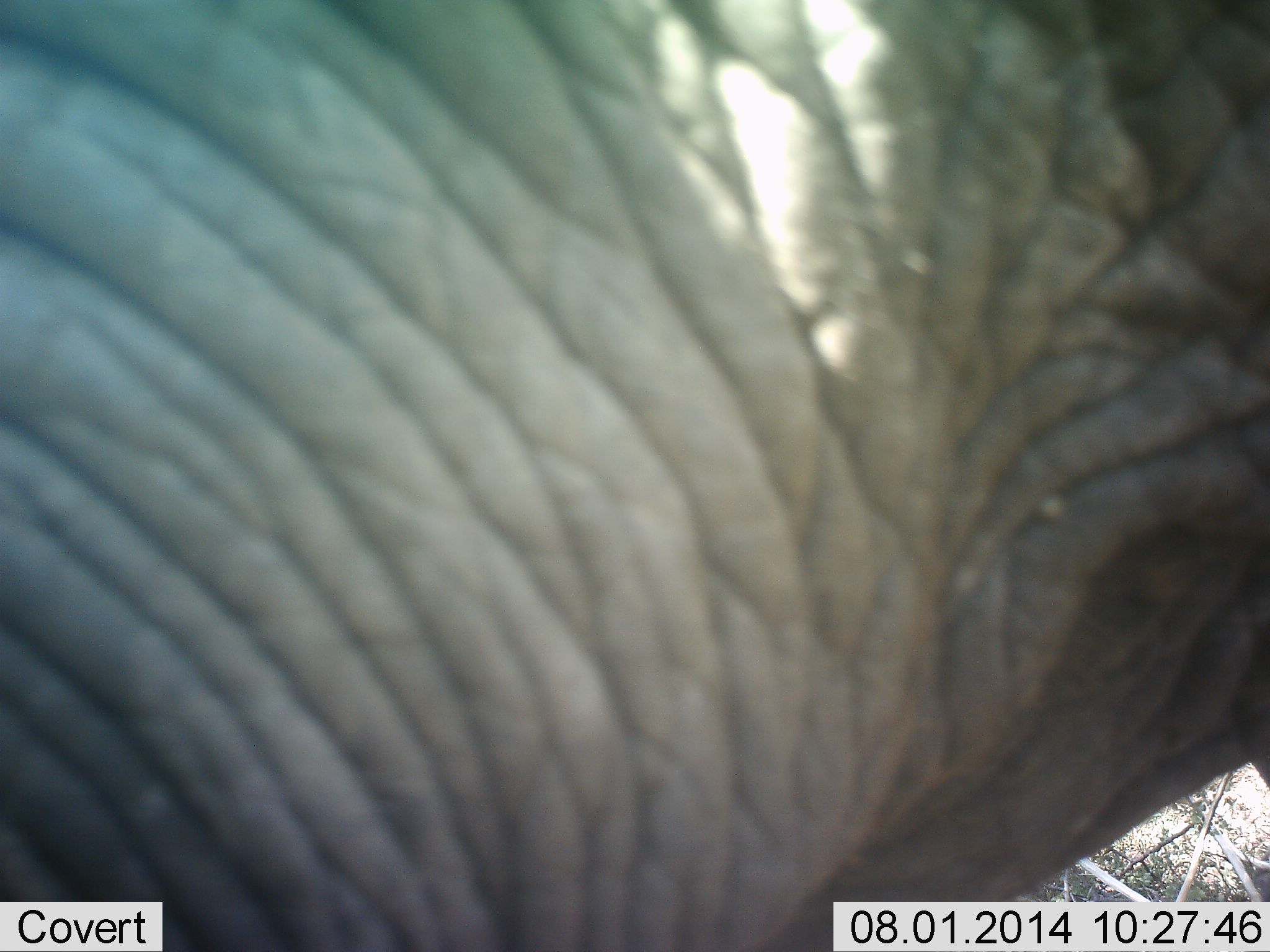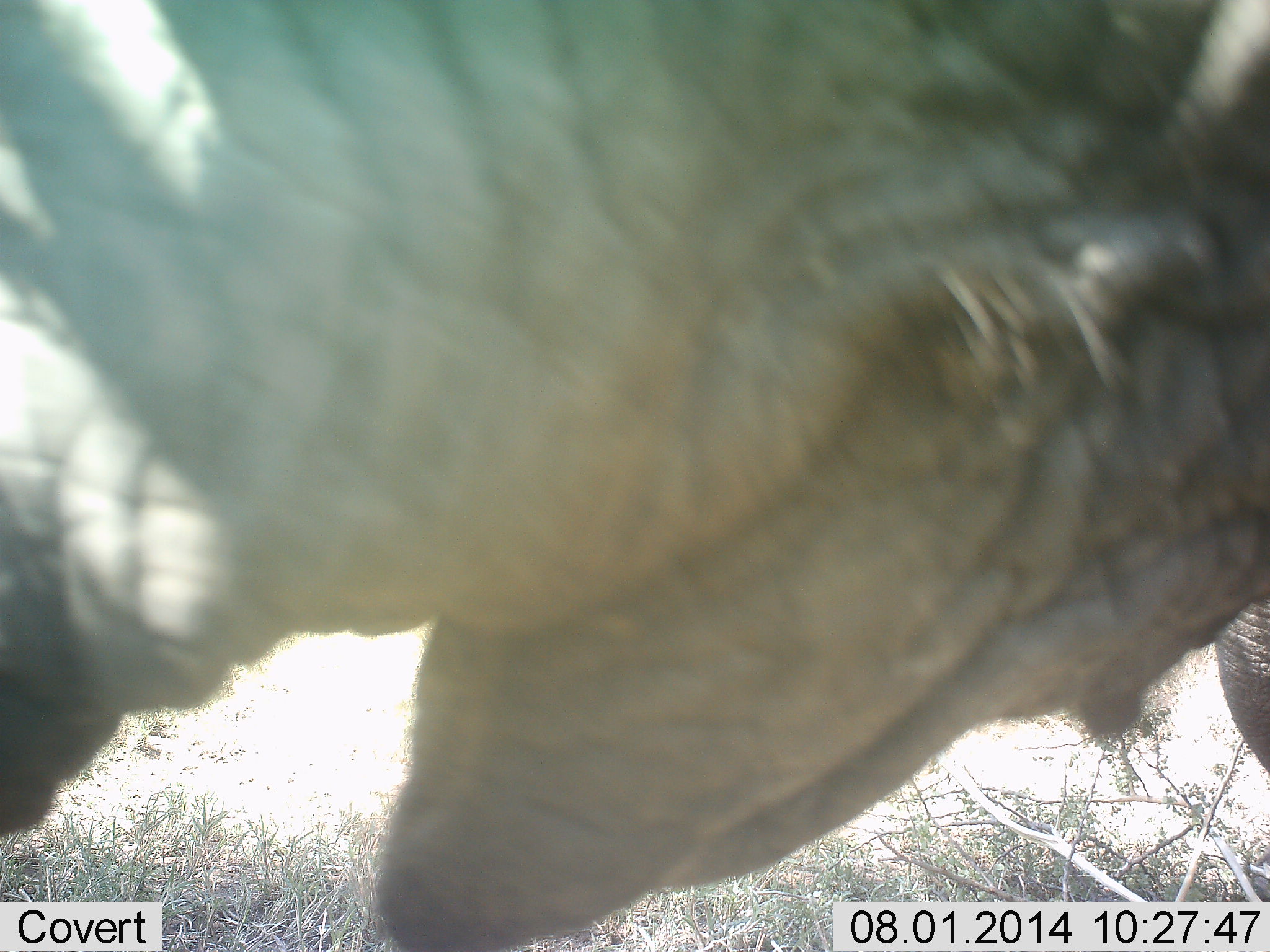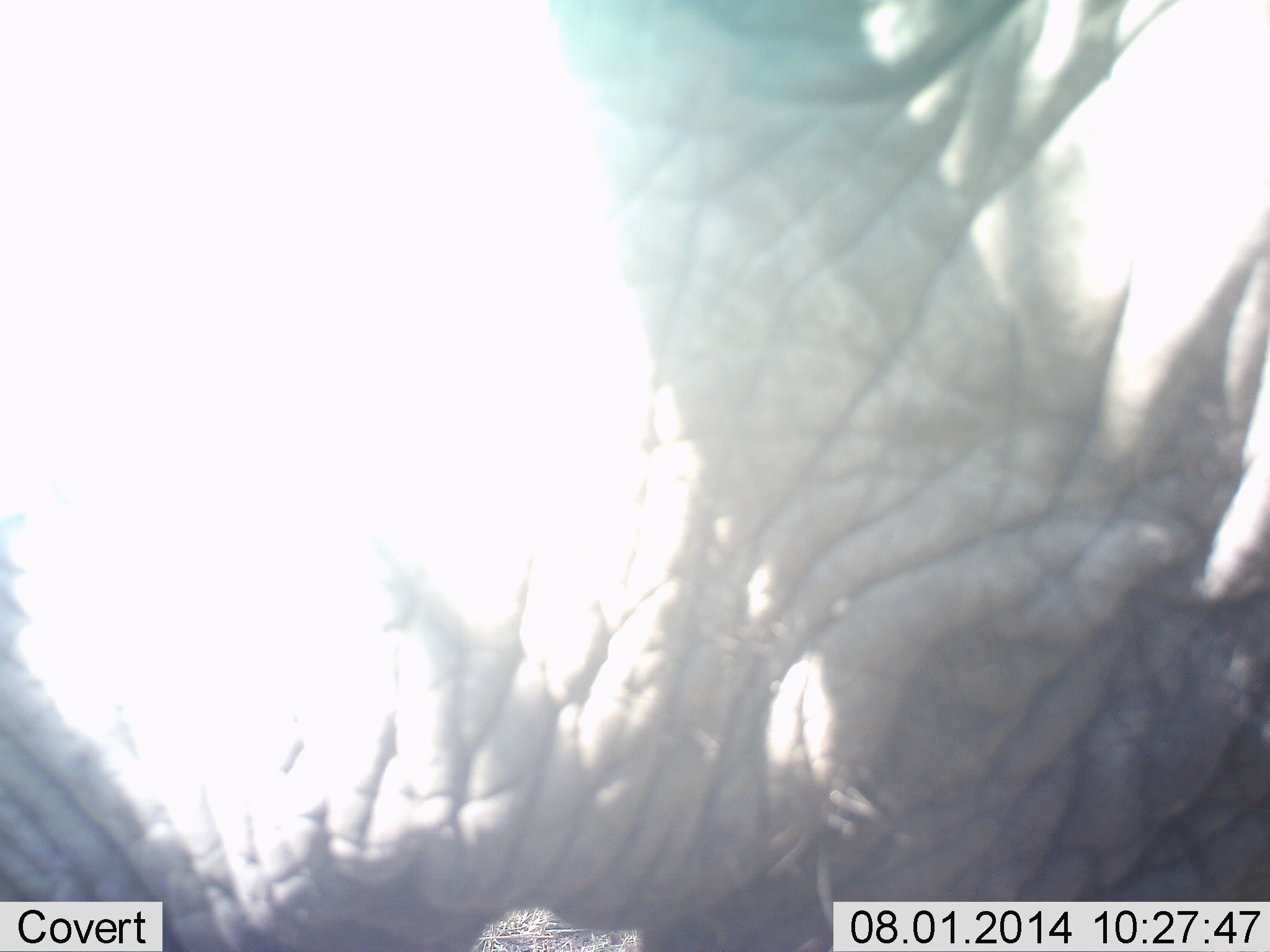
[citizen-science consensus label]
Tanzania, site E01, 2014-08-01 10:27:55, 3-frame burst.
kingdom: Animalia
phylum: Chordata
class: Mammalia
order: Proboscidea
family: Elephantidae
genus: Loxodonta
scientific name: Loxodonta africana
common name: african bush elephant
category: elephant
Elephant (african bush elephant) (Loxodonta africana), count 1. Behavior (volunteer vote fractions): standing 60%, resting 0%, moving 20%, interacting 20%. Young present (vote fraction): 0%. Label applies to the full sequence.